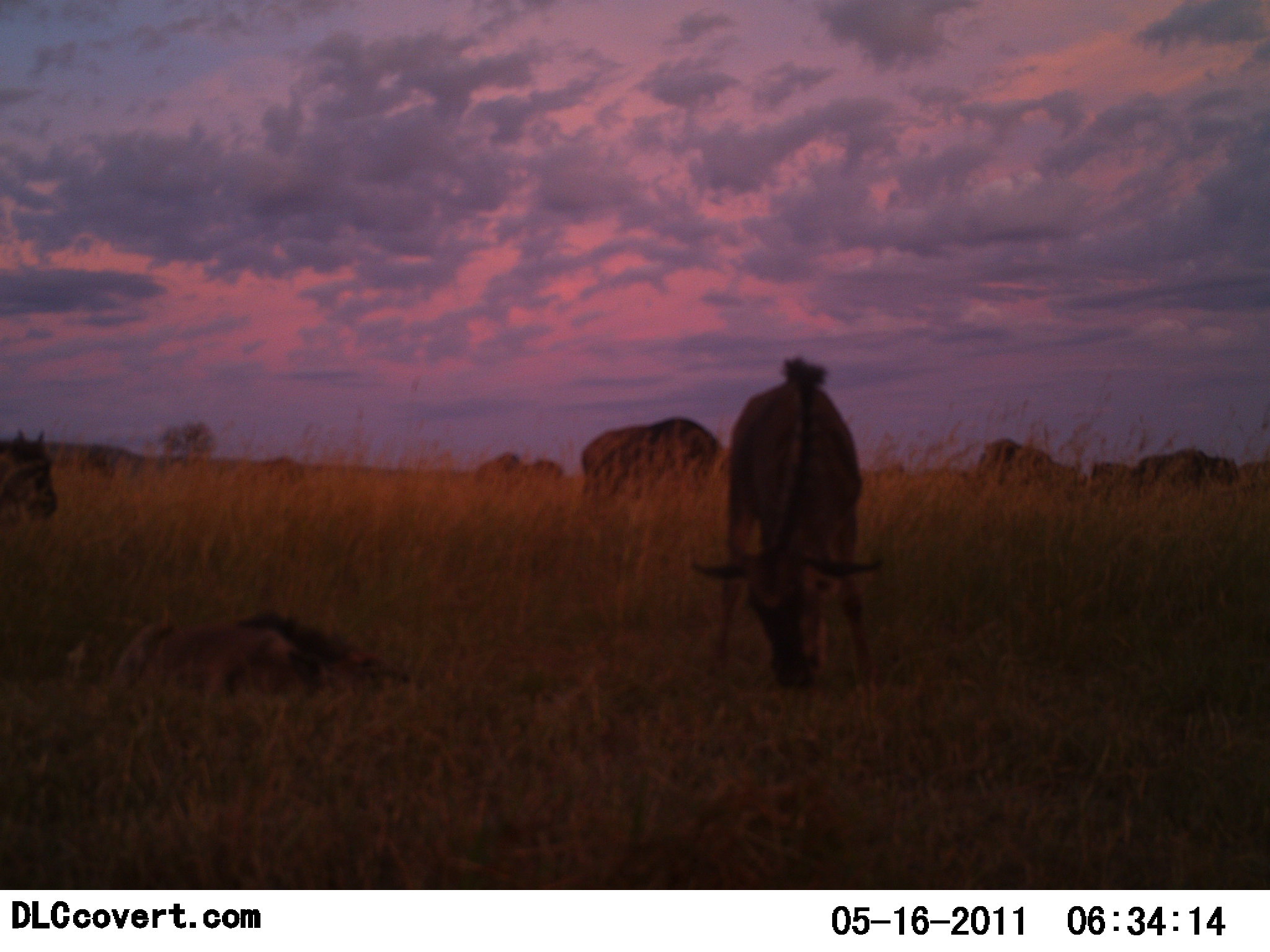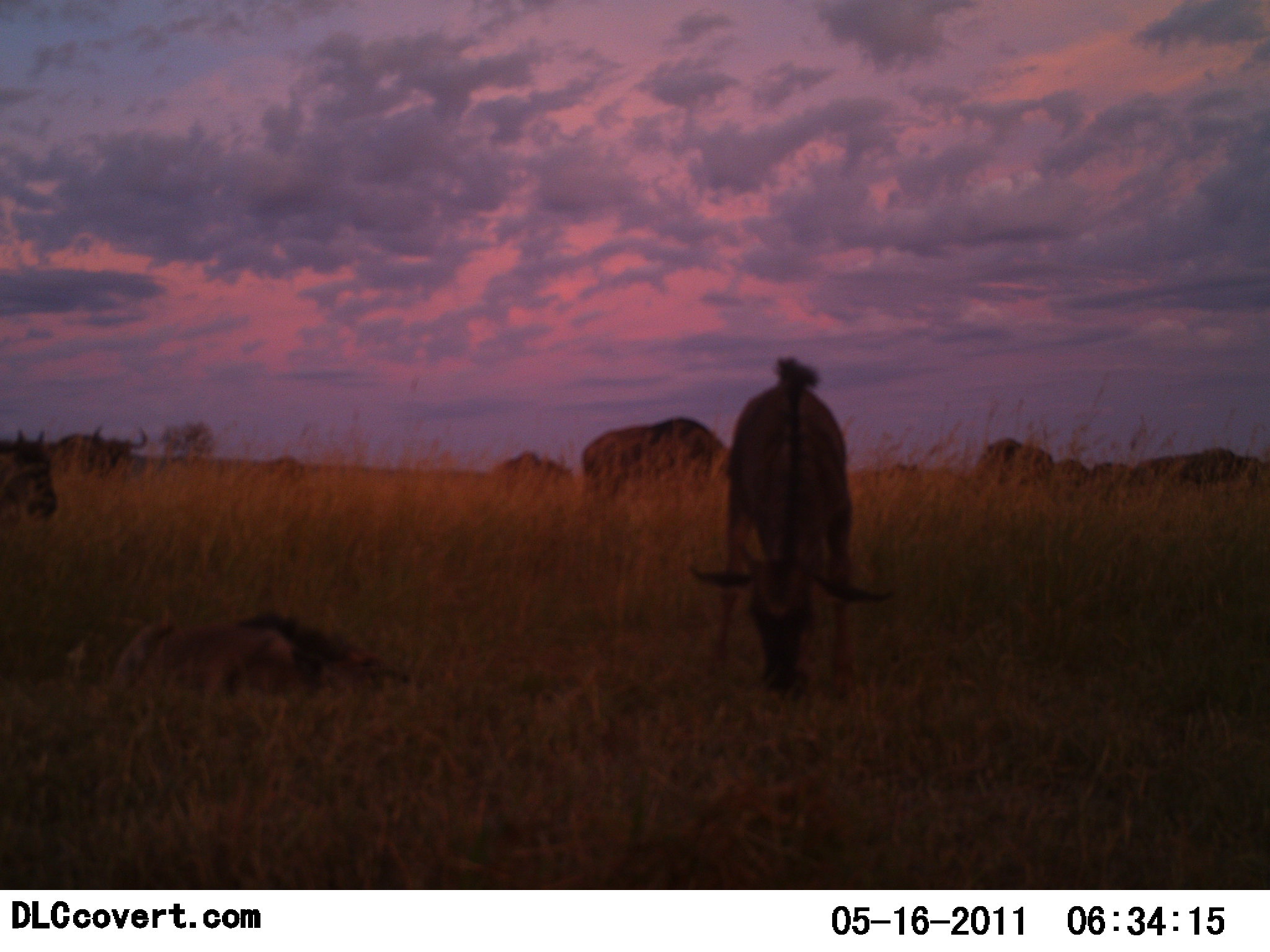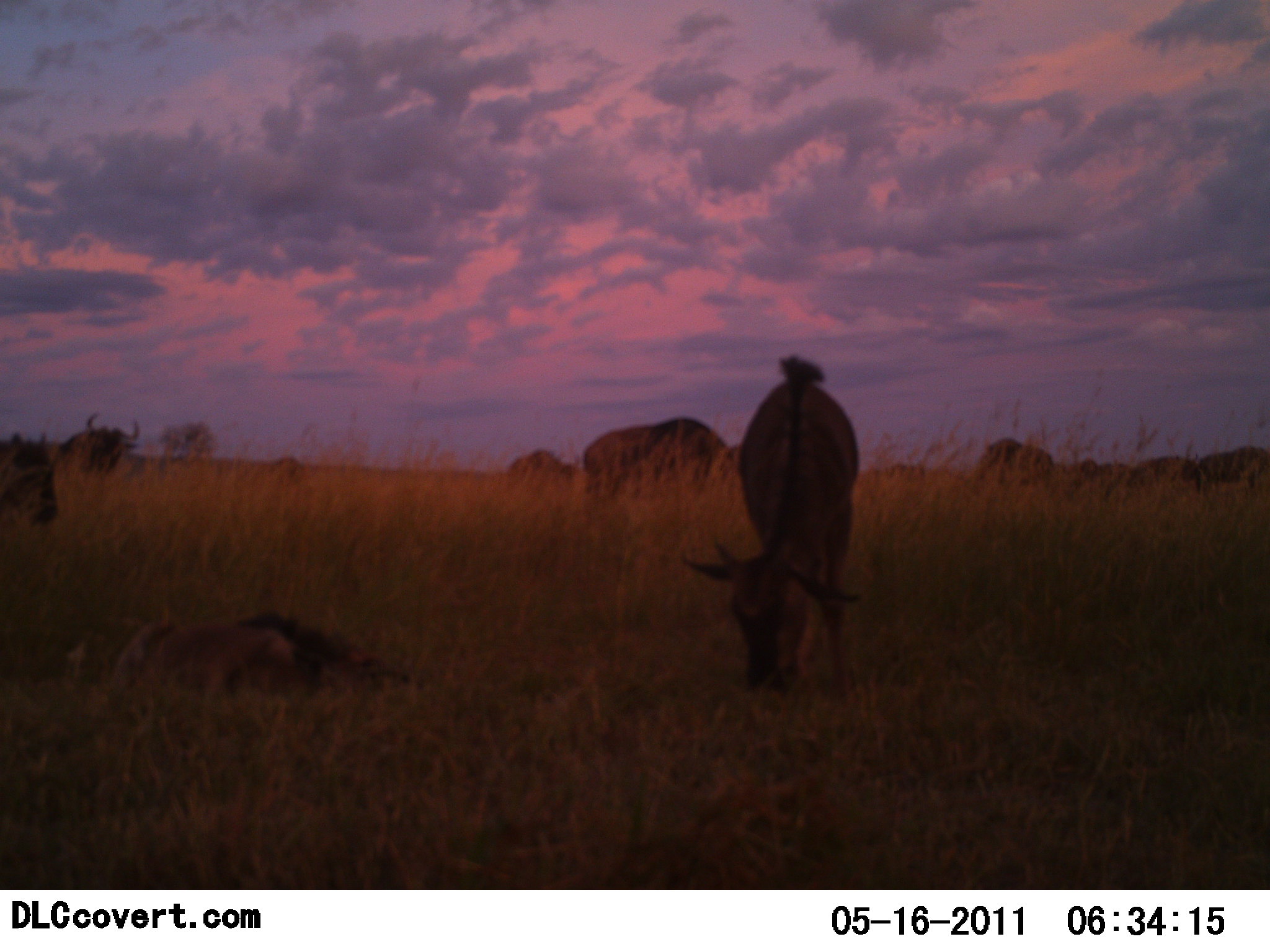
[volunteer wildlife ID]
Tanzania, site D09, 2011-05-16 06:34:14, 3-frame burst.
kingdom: Animalia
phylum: Chordata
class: Mammalia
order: Artiodactyla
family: Bovidae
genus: Connochaetes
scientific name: Connochaetes taurinus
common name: blue wildebeest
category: wildebeest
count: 11-50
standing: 29%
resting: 50%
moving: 14%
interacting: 0%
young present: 0%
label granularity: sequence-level